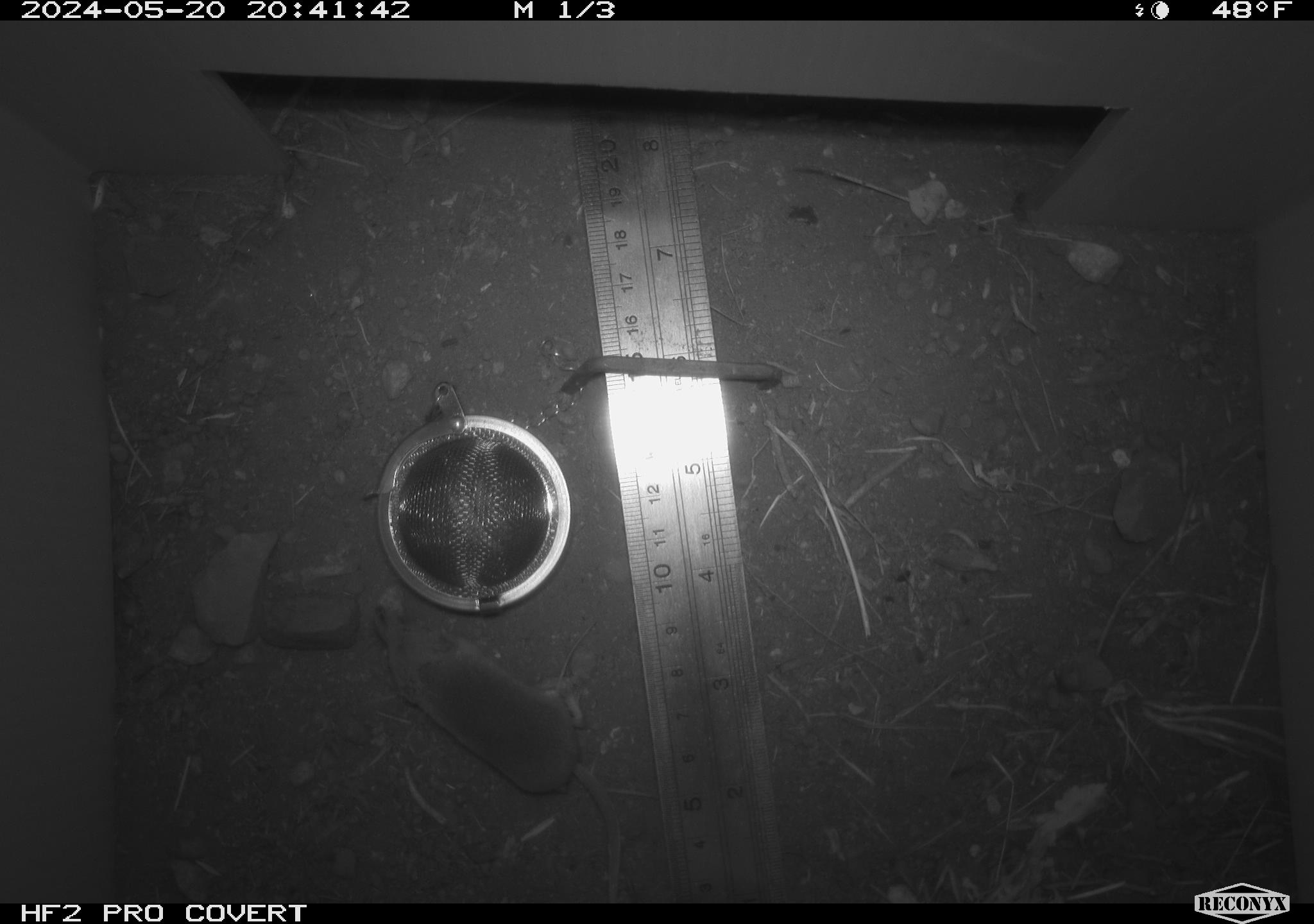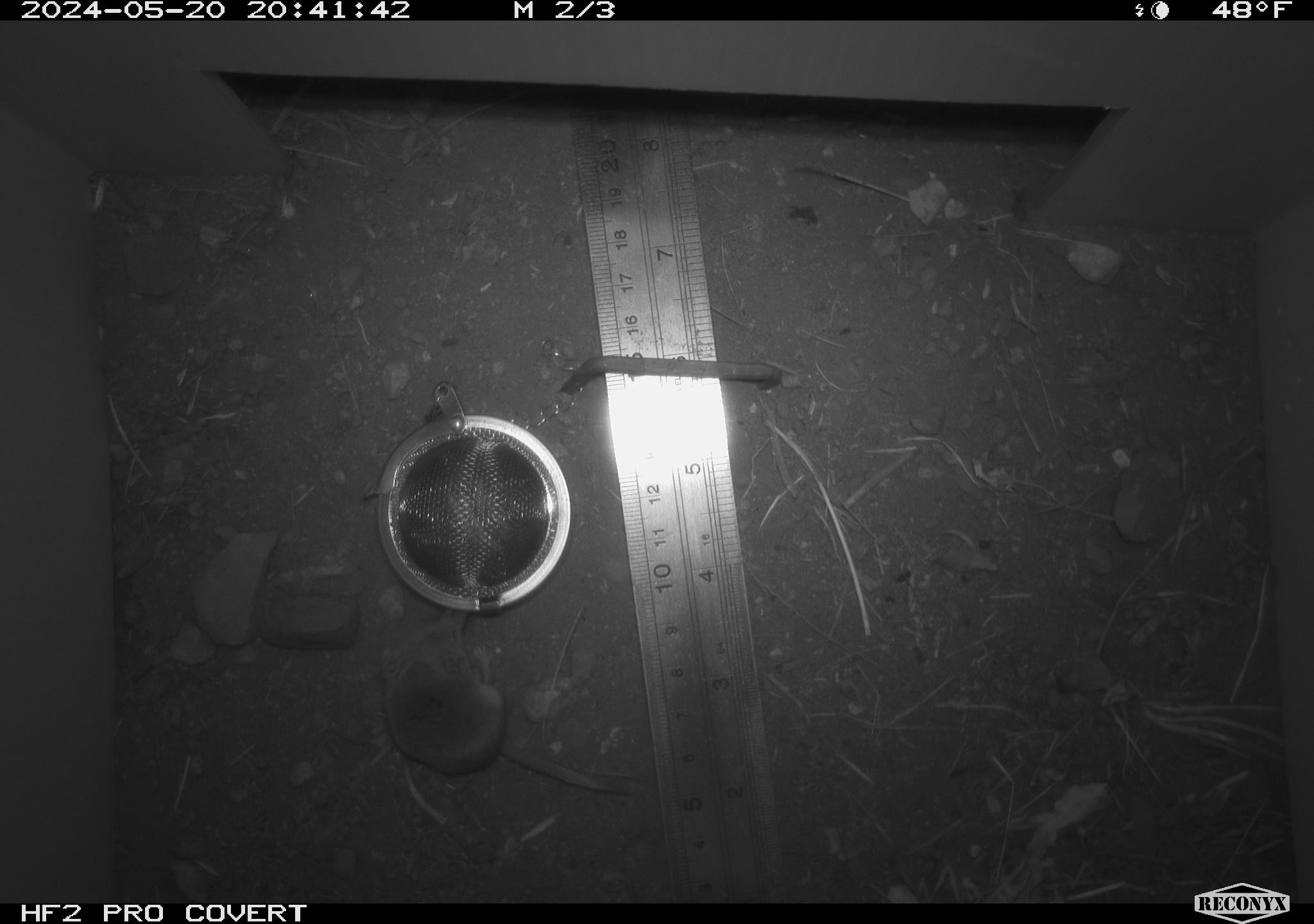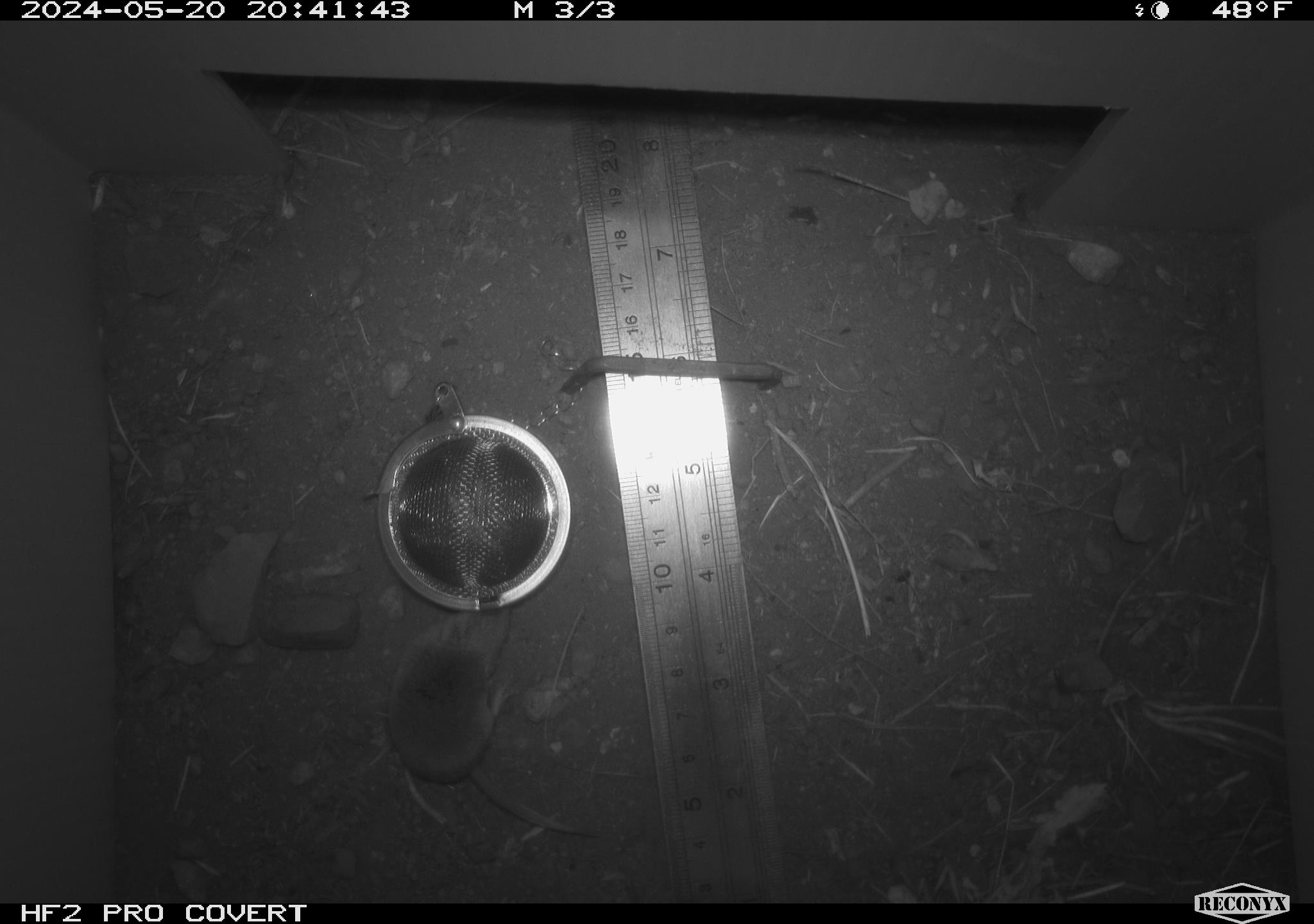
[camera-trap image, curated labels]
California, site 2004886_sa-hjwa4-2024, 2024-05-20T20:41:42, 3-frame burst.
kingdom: Animalia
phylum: Chordata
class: Mammalia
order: Eulipotyphla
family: Soricidae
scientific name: Soricidae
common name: shrews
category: soricidae family